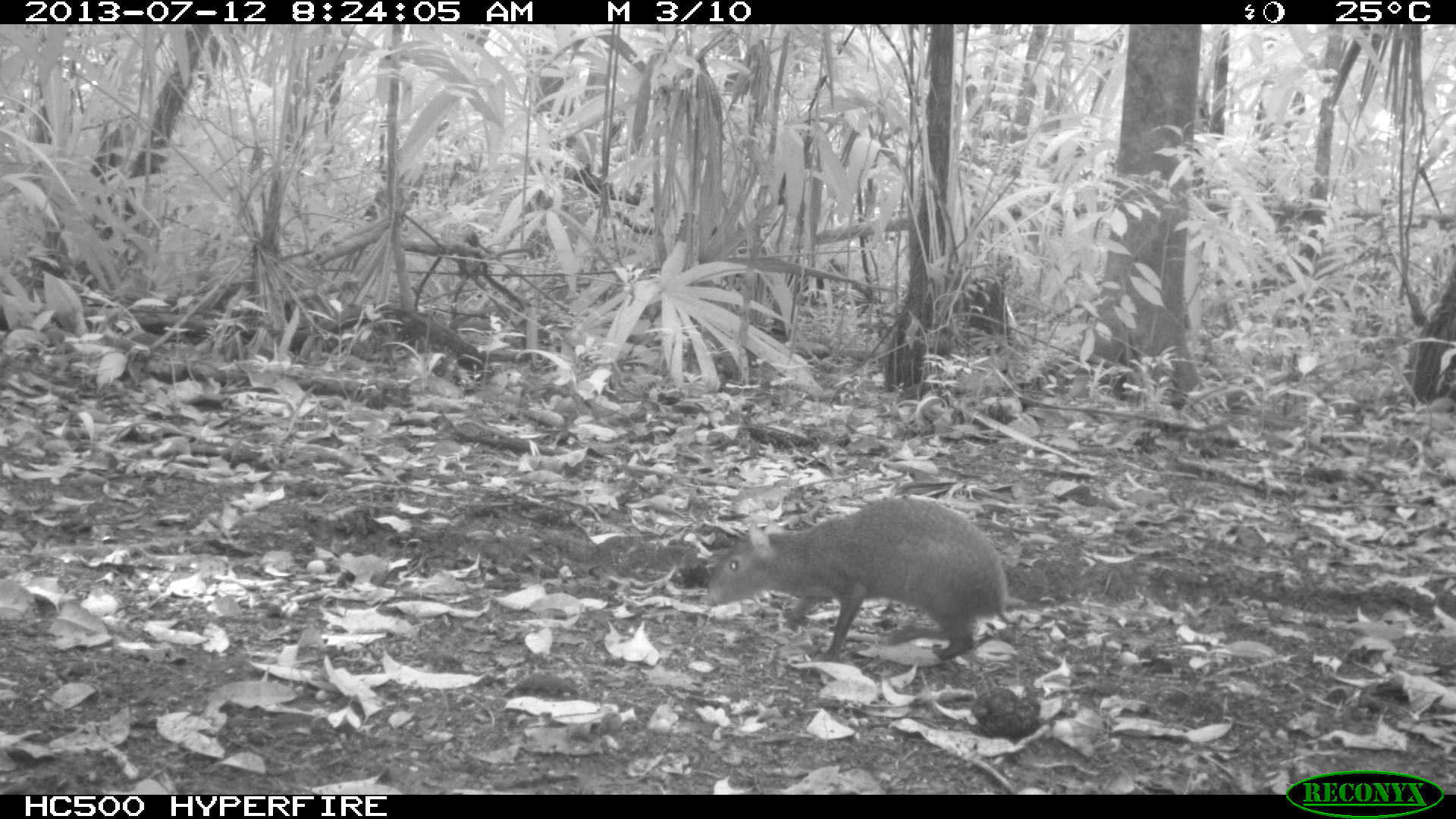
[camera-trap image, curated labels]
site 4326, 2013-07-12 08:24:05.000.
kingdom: Animalia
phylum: Chordata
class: Mammalia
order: Rodentia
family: Dasyproctidae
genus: Dasyprocta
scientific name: Dasyprocta punctata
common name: central american agouti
Dasyprocta punctata (central american agouti), count 1.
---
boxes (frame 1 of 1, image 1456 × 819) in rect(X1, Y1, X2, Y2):
dasyprocta punctata: rect(699, 491, 1027, 663)